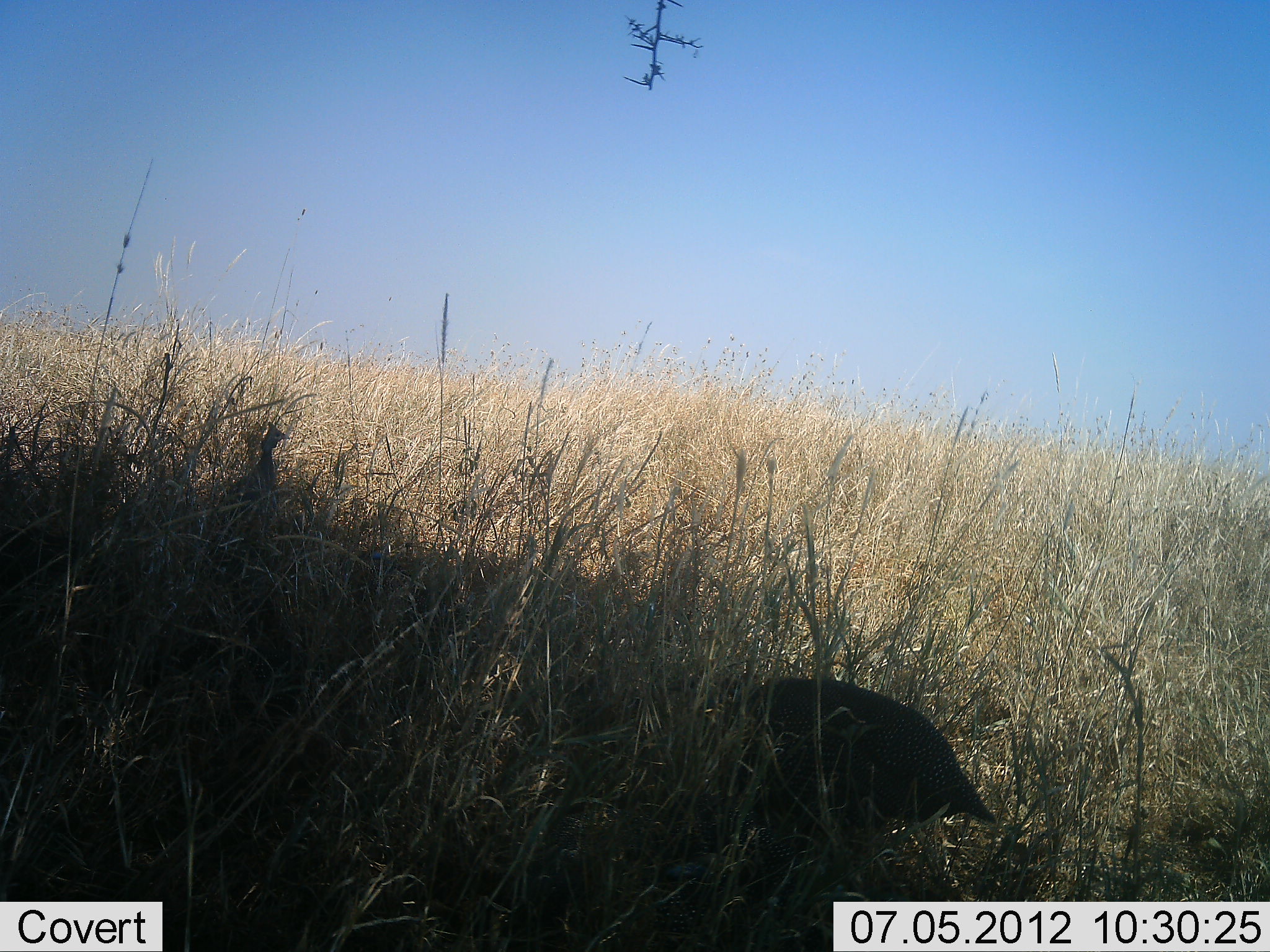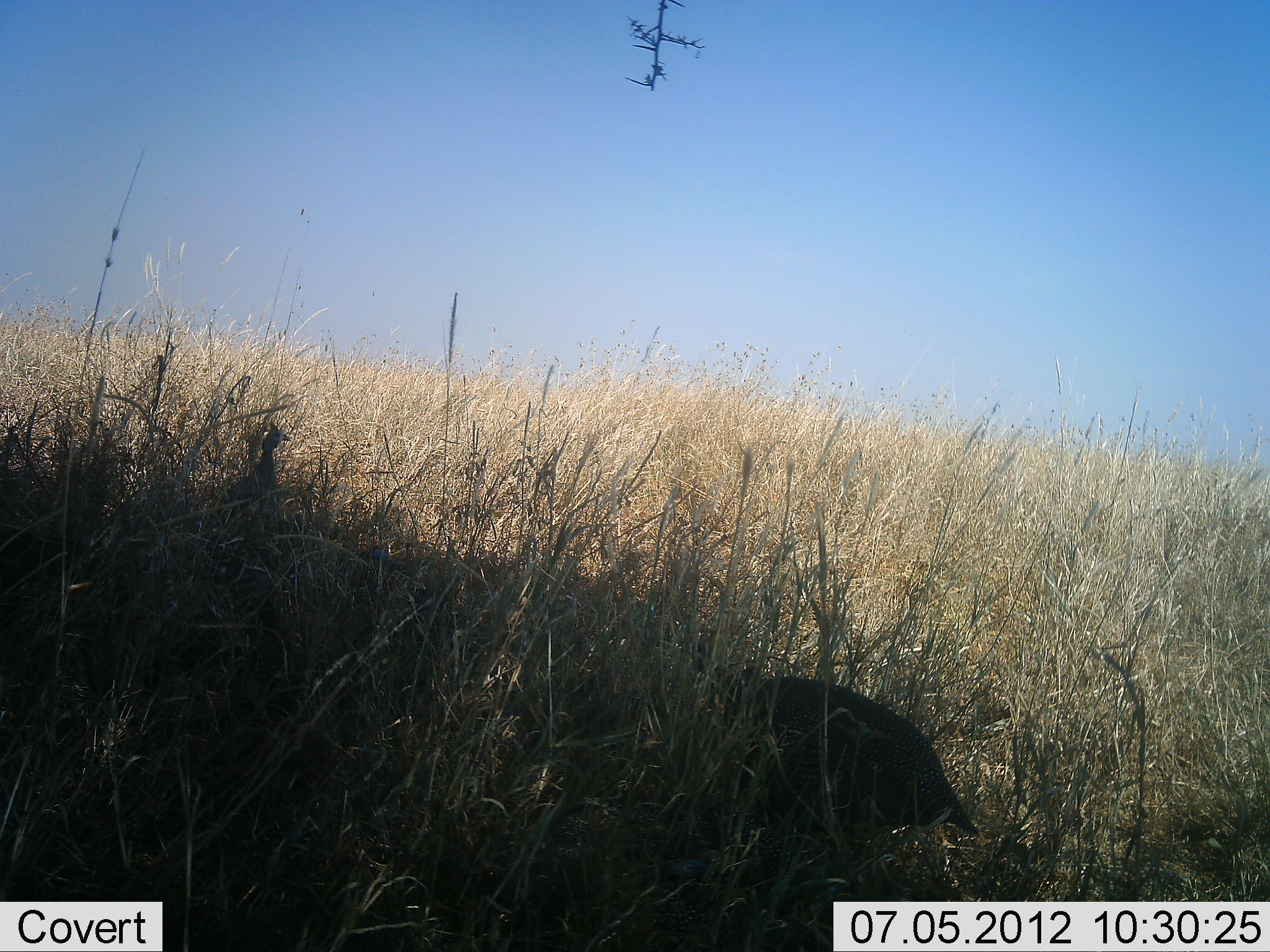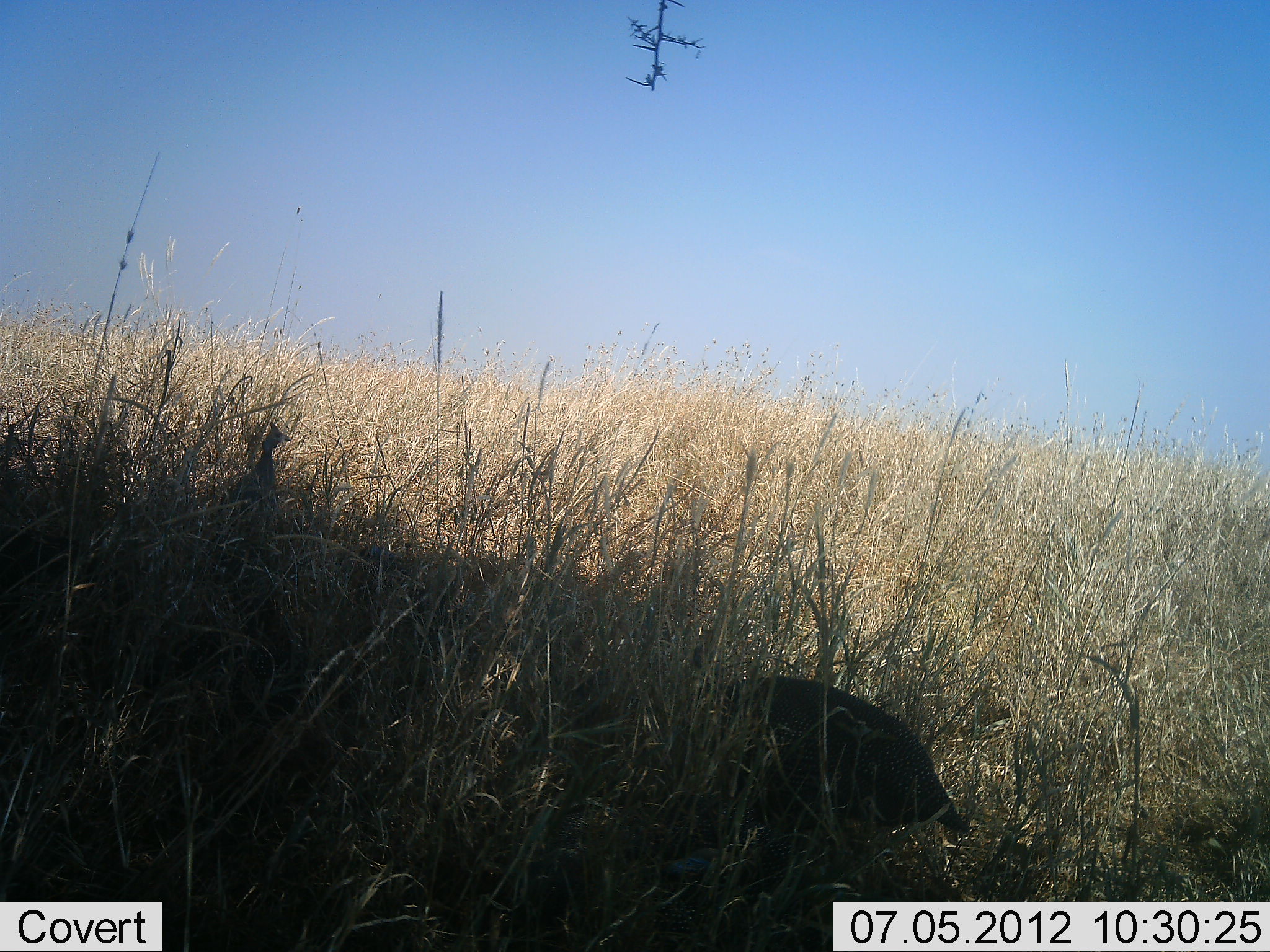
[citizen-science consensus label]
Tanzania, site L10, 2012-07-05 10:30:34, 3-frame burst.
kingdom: Animalia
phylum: Chordata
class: Aves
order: Galliformes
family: Numididae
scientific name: Numididae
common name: guinea fowl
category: guineafowl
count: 1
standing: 60%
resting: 10%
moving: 10%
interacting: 0%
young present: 0%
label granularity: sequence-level